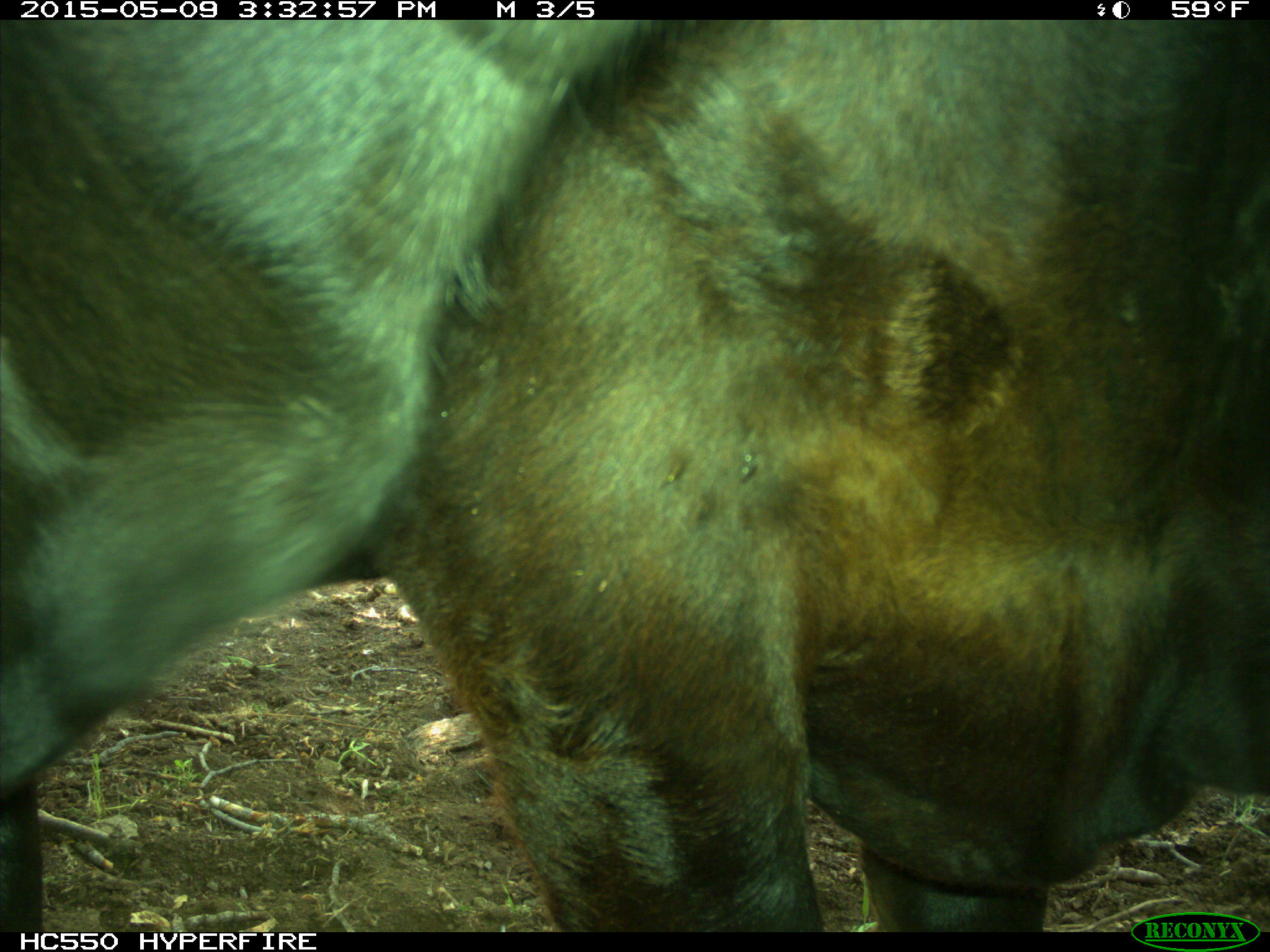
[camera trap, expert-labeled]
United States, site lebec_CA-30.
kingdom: Animalia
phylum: Chordata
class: Mammalia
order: Artiodactyla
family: Bovidae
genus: Bos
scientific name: Bos taurus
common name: domestic cow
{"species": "Bos taurus (domestic cow)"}